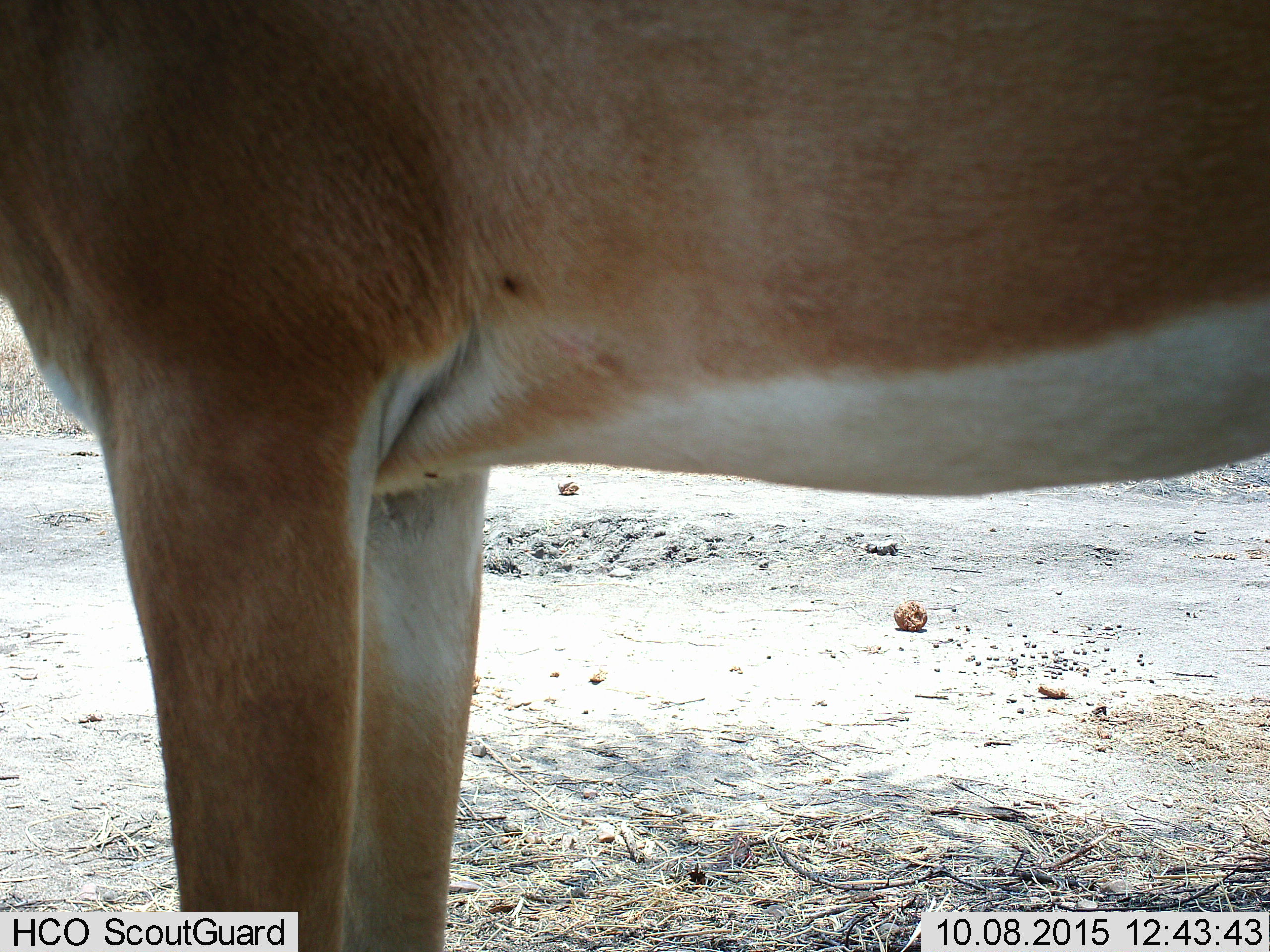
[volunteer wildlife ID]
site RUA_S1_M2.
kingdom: Animalia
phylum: Chordata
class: Mammalia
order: Artiodactyla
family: Bovidae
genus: Aepyceros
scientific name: Aepyceros melampus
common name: impala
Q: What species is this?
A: Impala (Aepyceros melampus).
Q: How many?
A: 1.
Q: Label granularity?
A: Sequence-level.